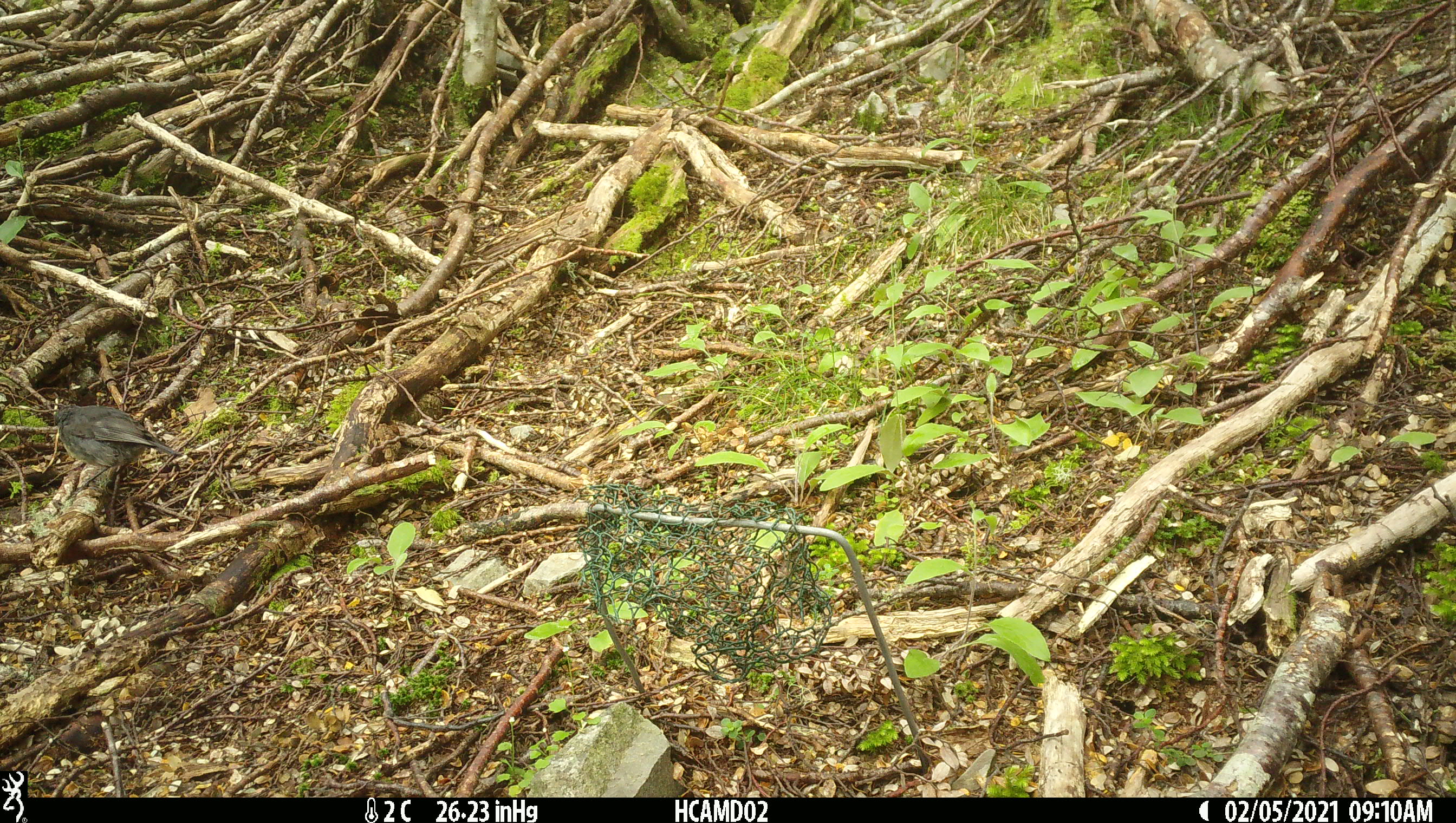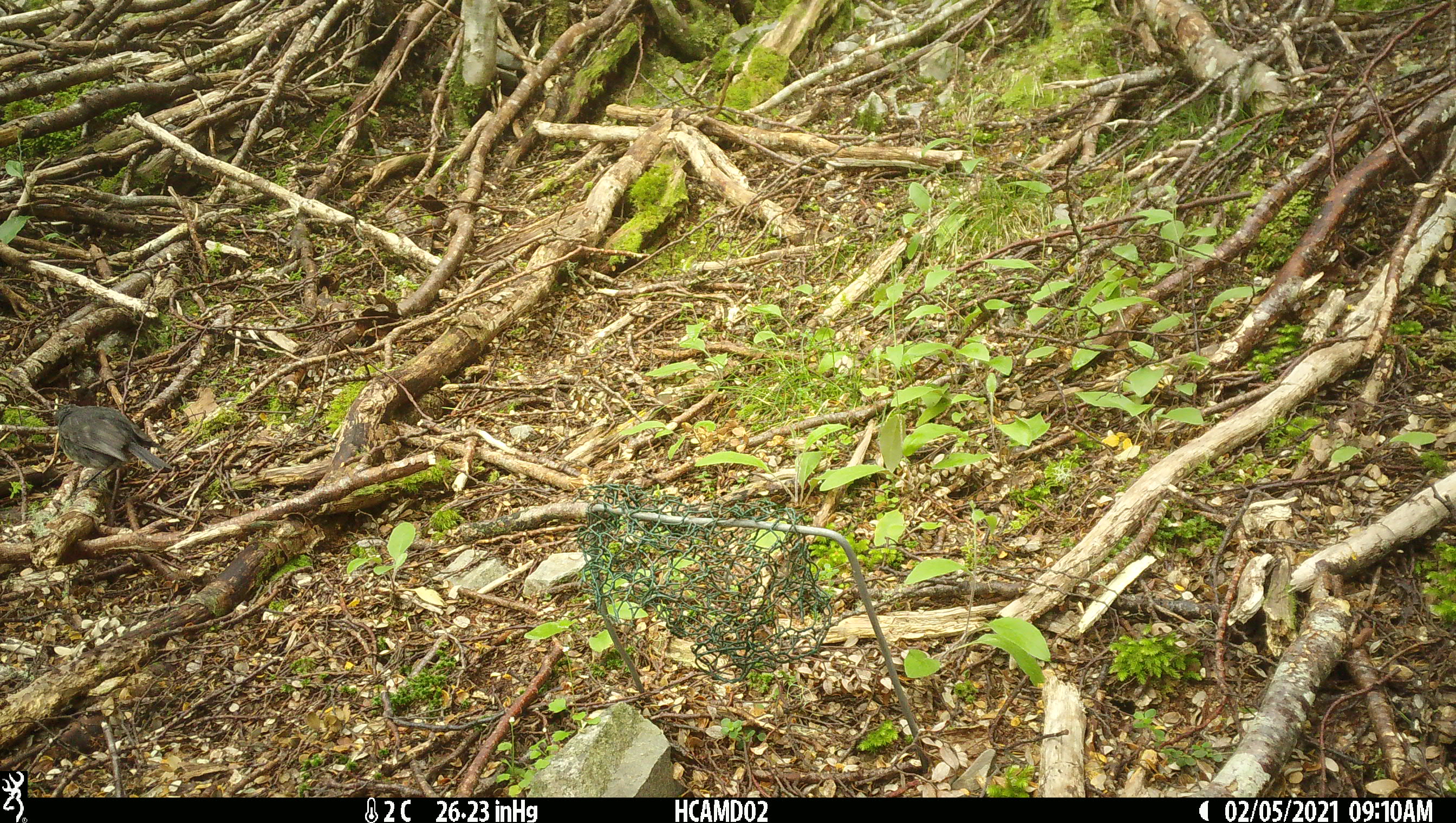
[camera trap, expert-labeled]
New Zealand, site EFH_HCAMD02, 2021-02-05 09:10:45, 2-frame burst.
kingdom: Animalia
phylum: Chordata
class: Aves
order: Passeriformes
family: Petroicidae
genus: Petroica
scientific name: Petroica australis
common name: new zealand robin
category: robin